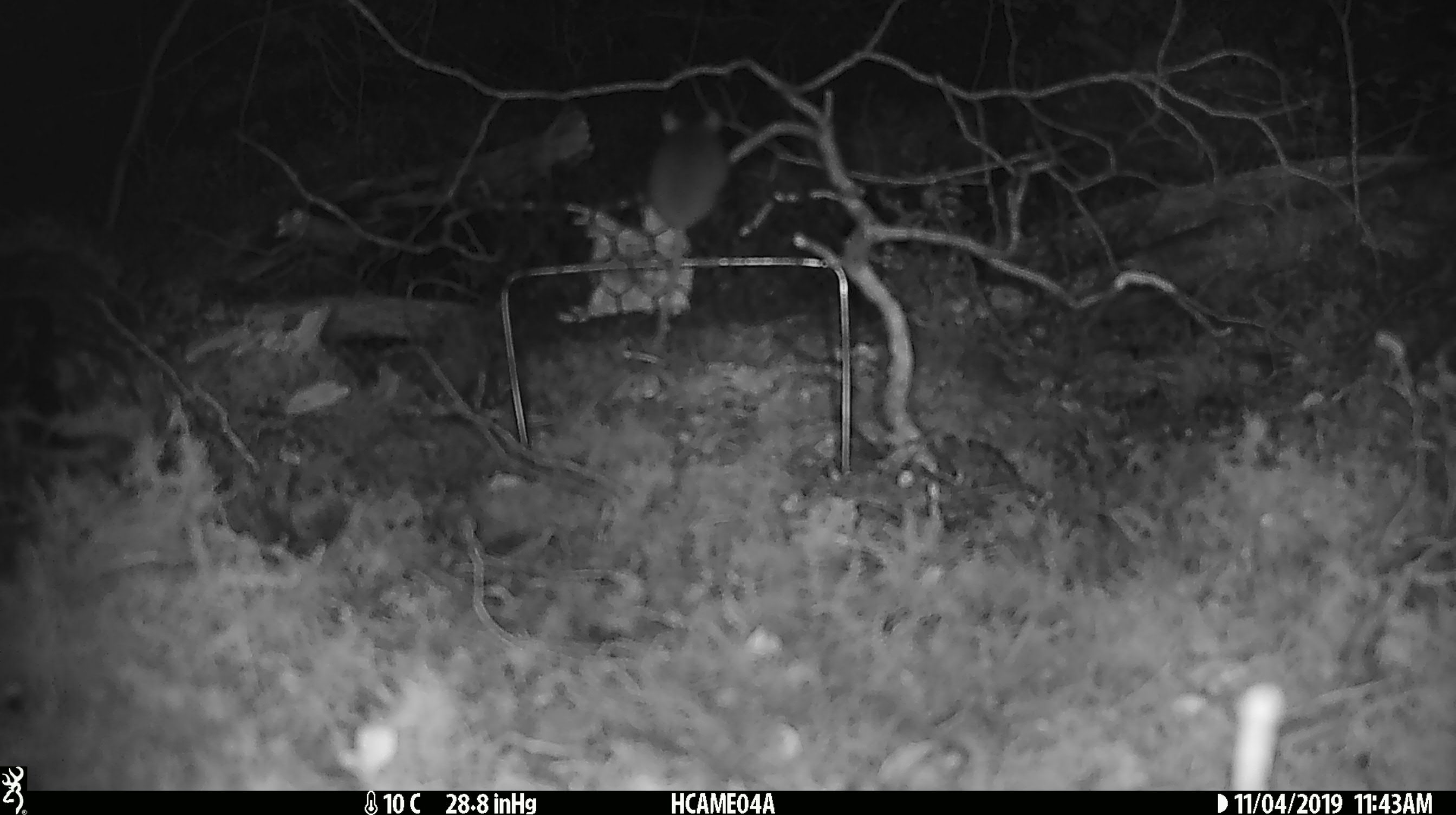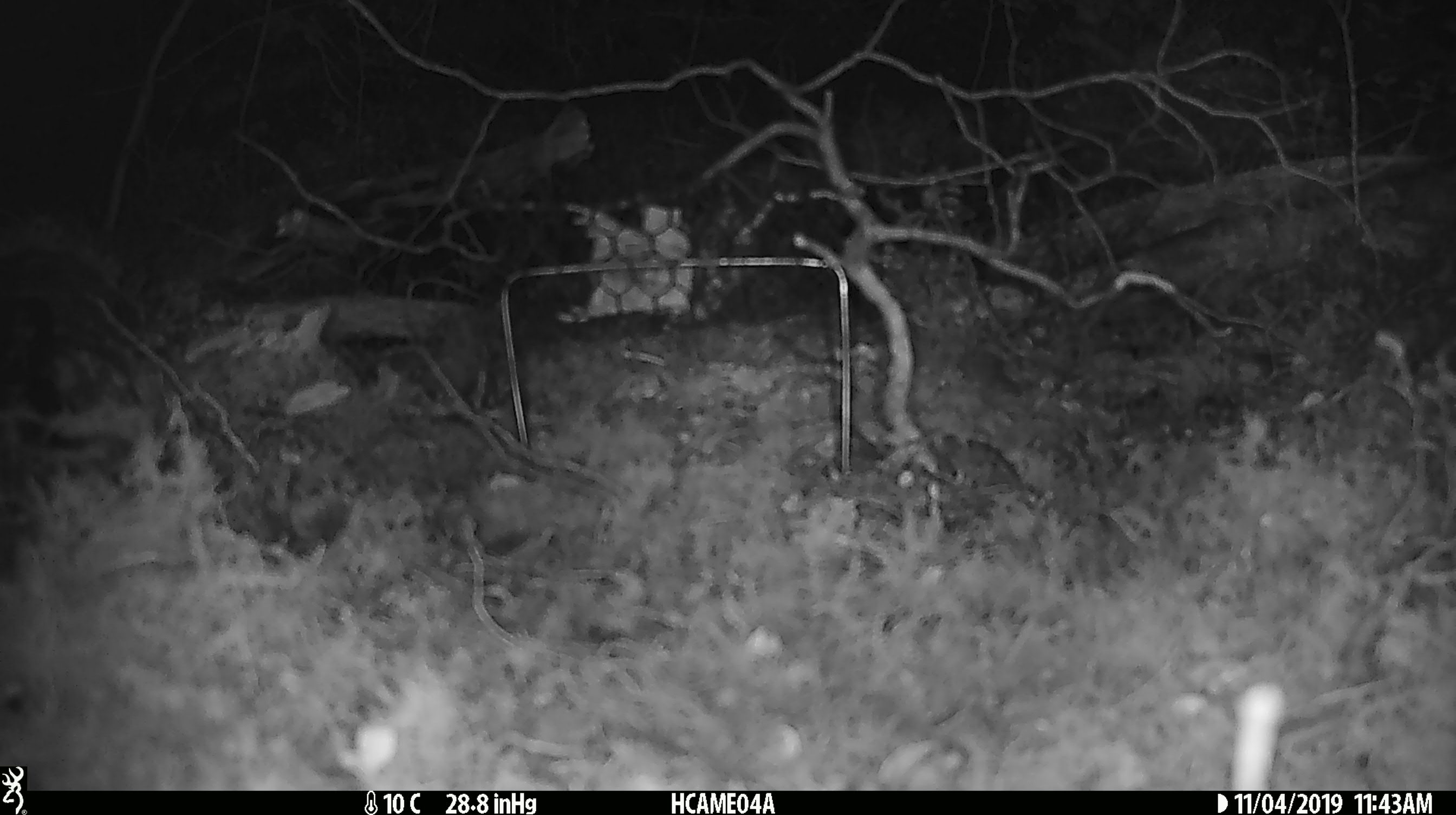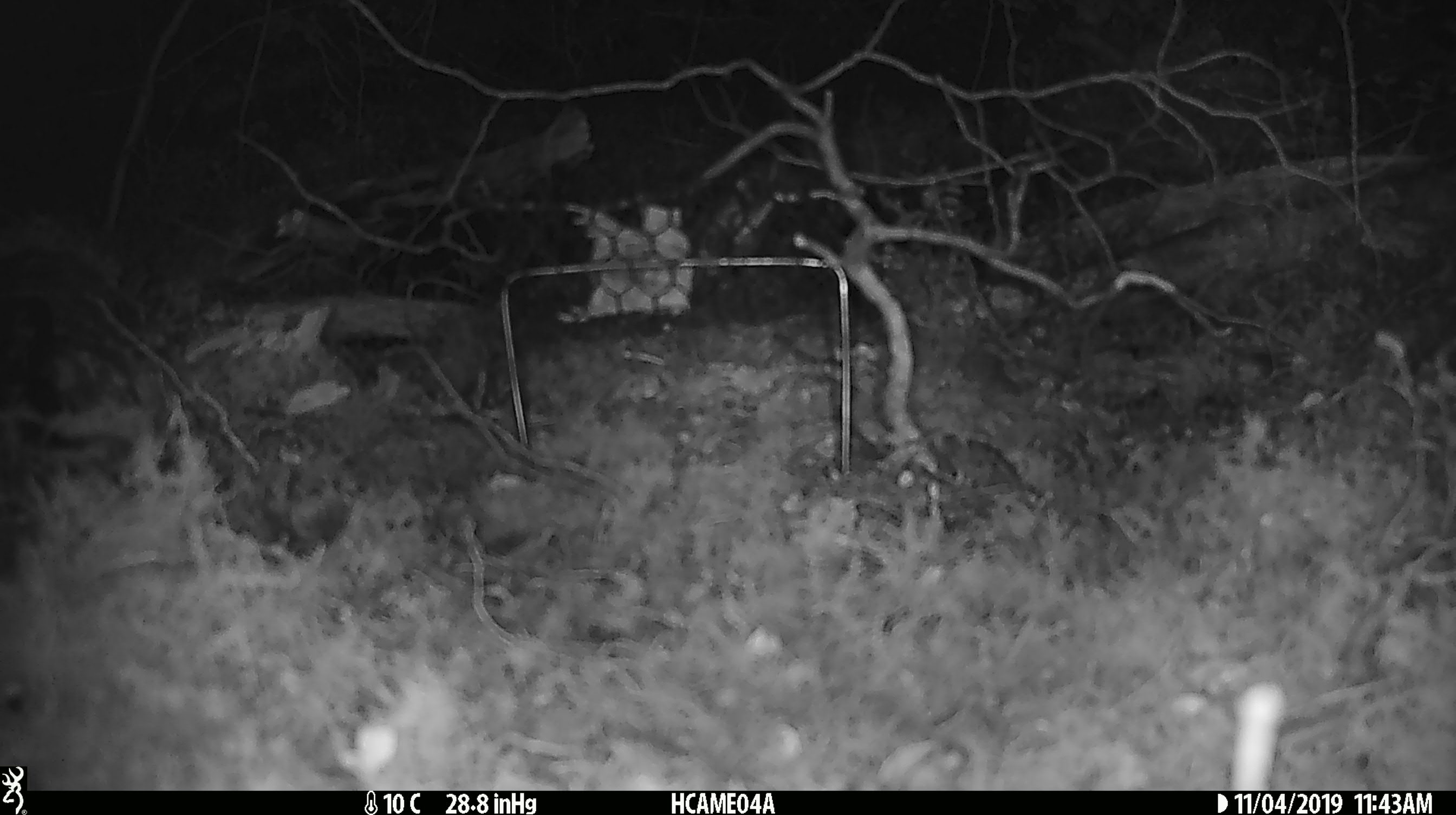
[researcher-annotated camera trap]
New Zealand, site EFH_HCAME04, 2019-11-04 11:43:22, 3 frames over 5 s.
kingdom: Animalia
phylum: Chordata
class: Mammalia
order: Rodentia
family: Muridae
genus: Mus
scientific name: Mus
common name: mouse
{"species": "mouse (Mus)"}